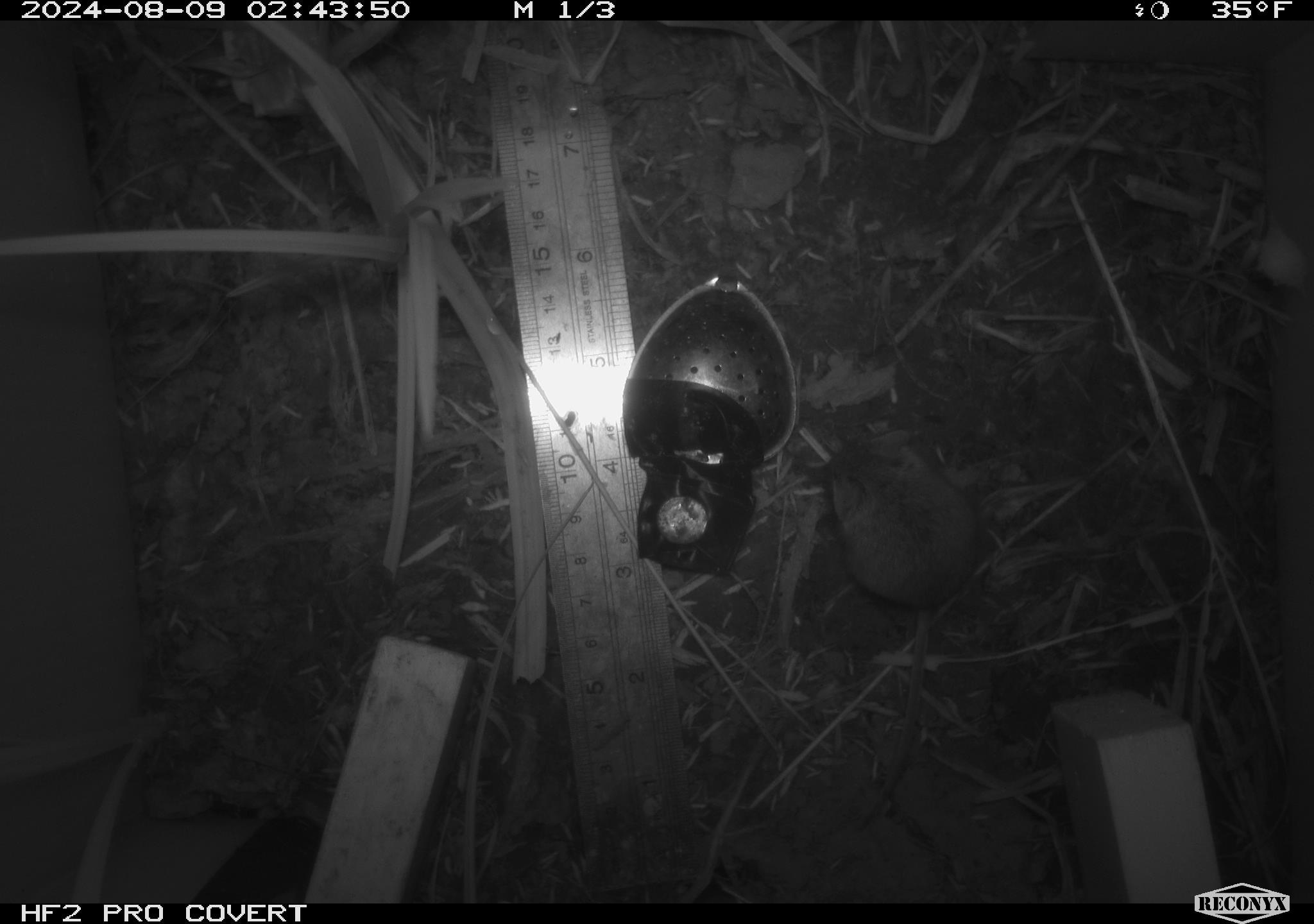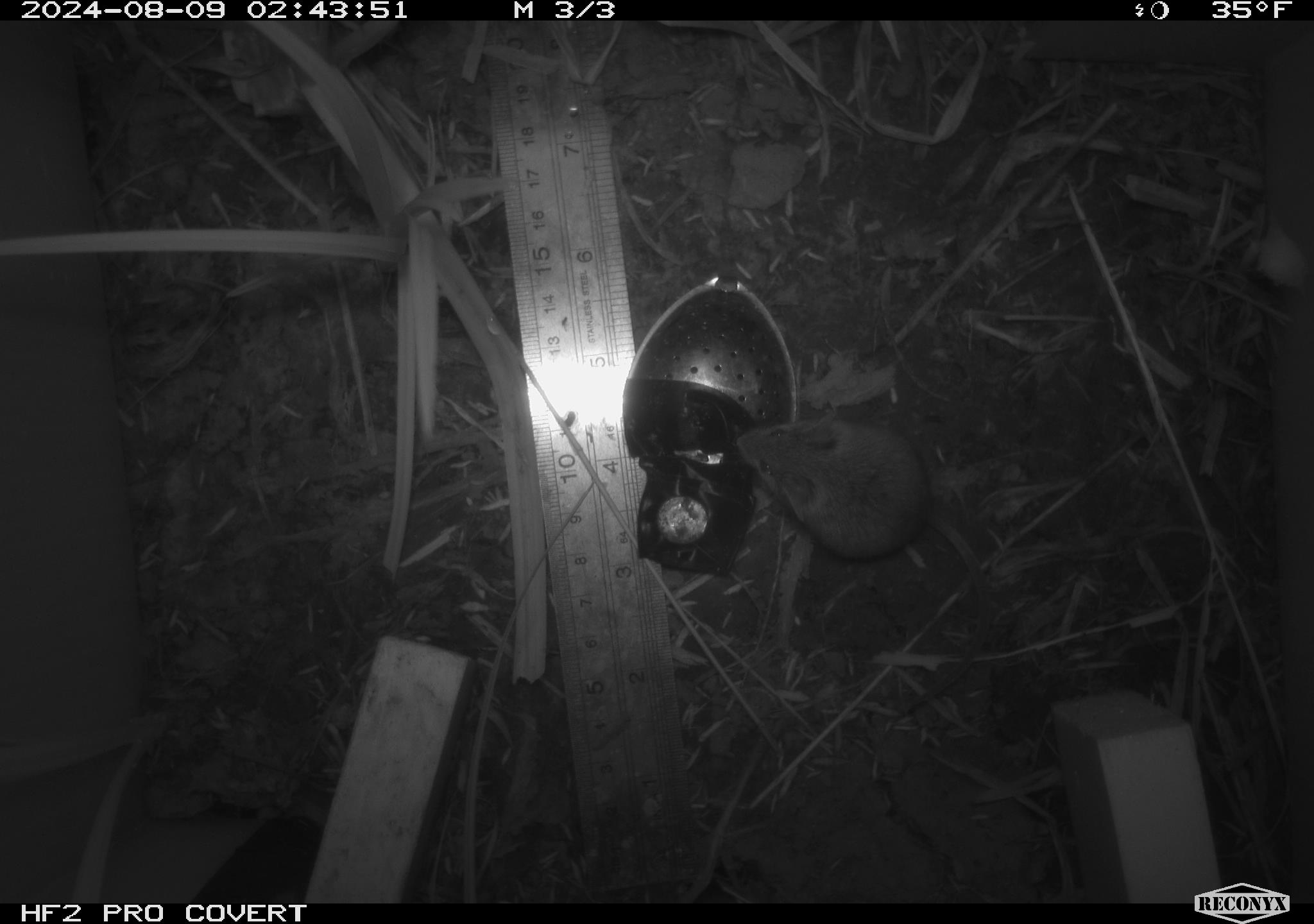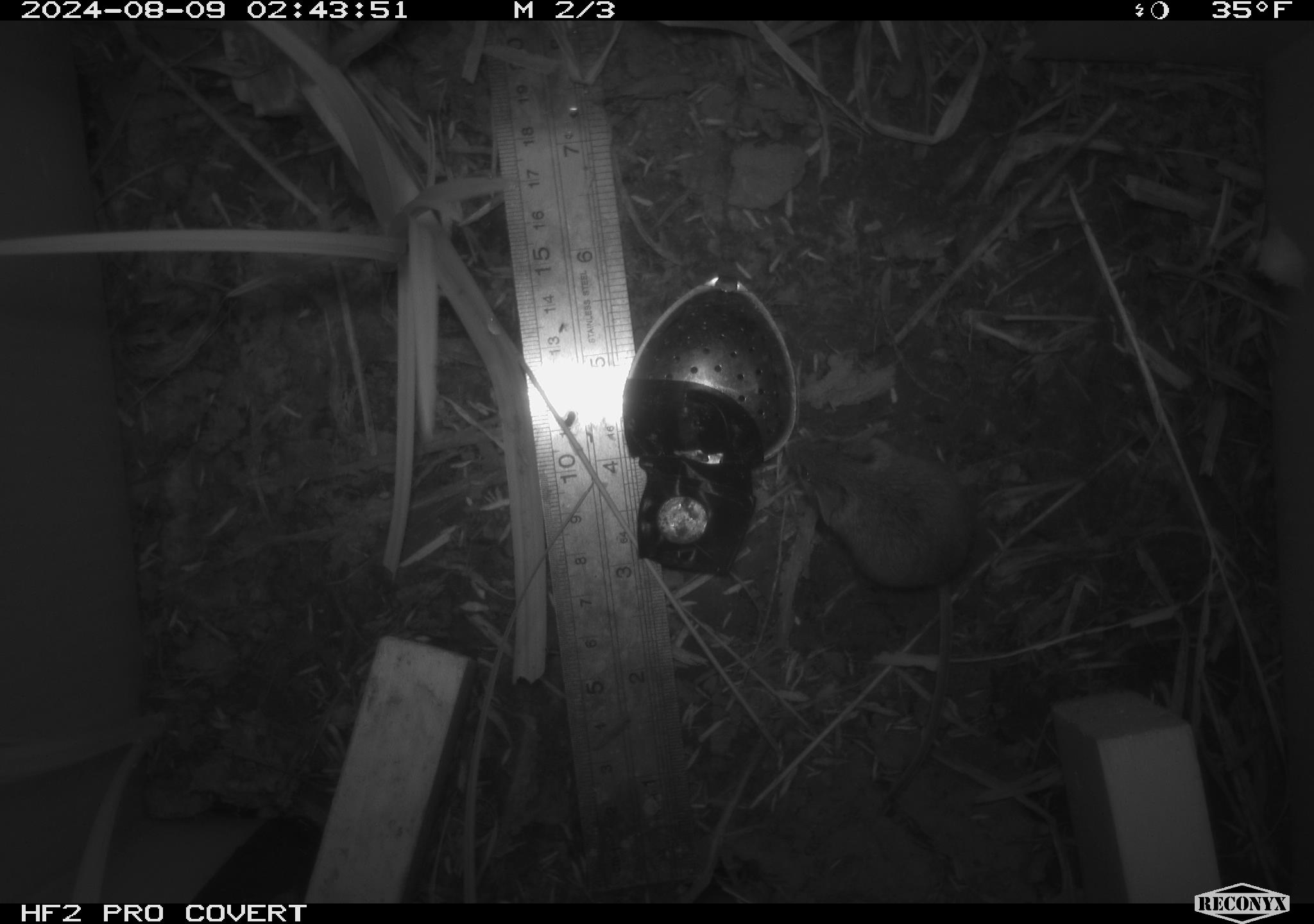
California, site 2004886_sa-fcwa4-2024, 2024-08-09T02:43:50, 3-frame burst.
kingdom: Animalia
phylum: Chordata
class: Mammalia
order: Rodentia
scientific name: Rodentia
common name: rodent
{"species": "rodent (Rodentia)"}